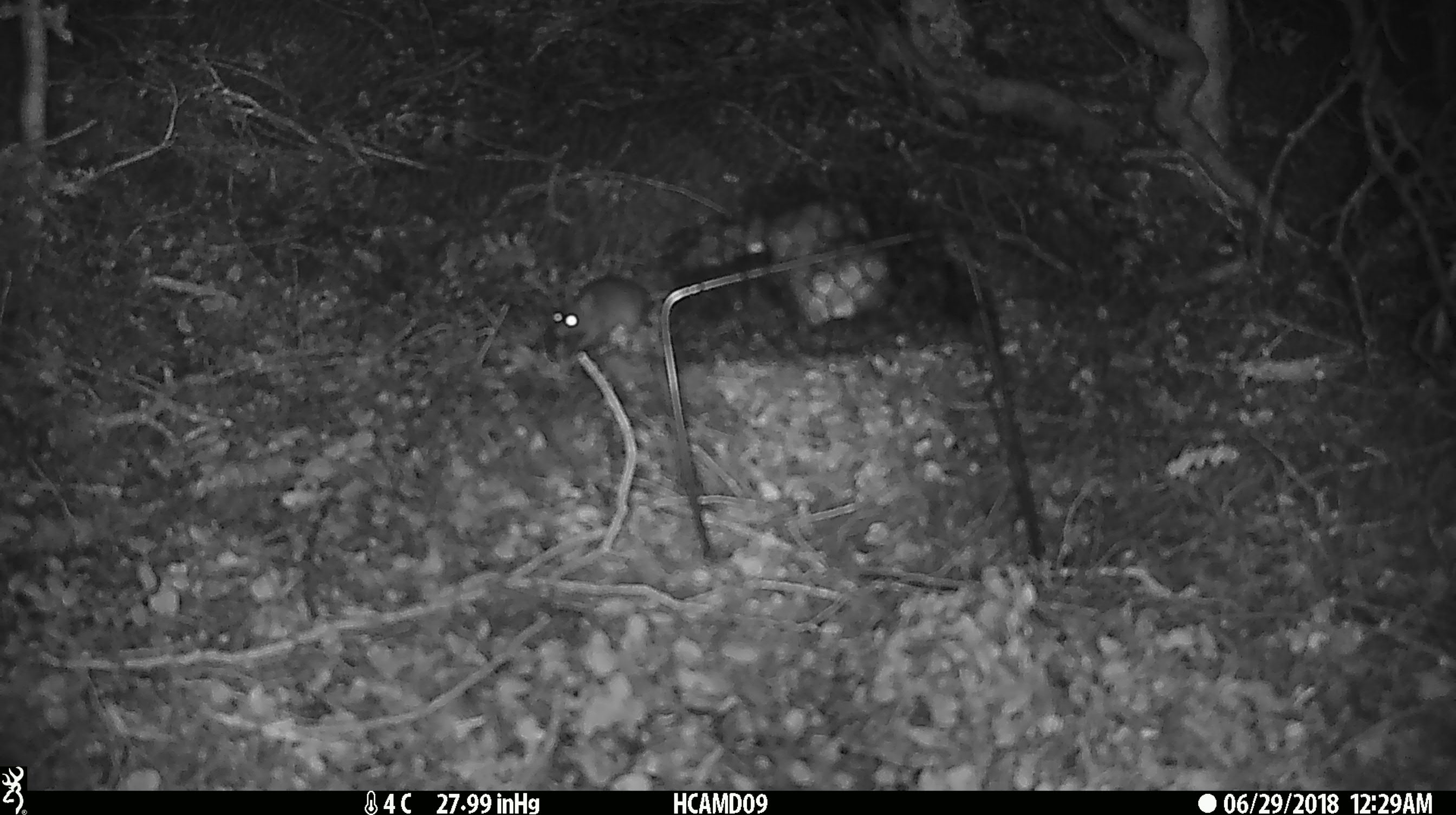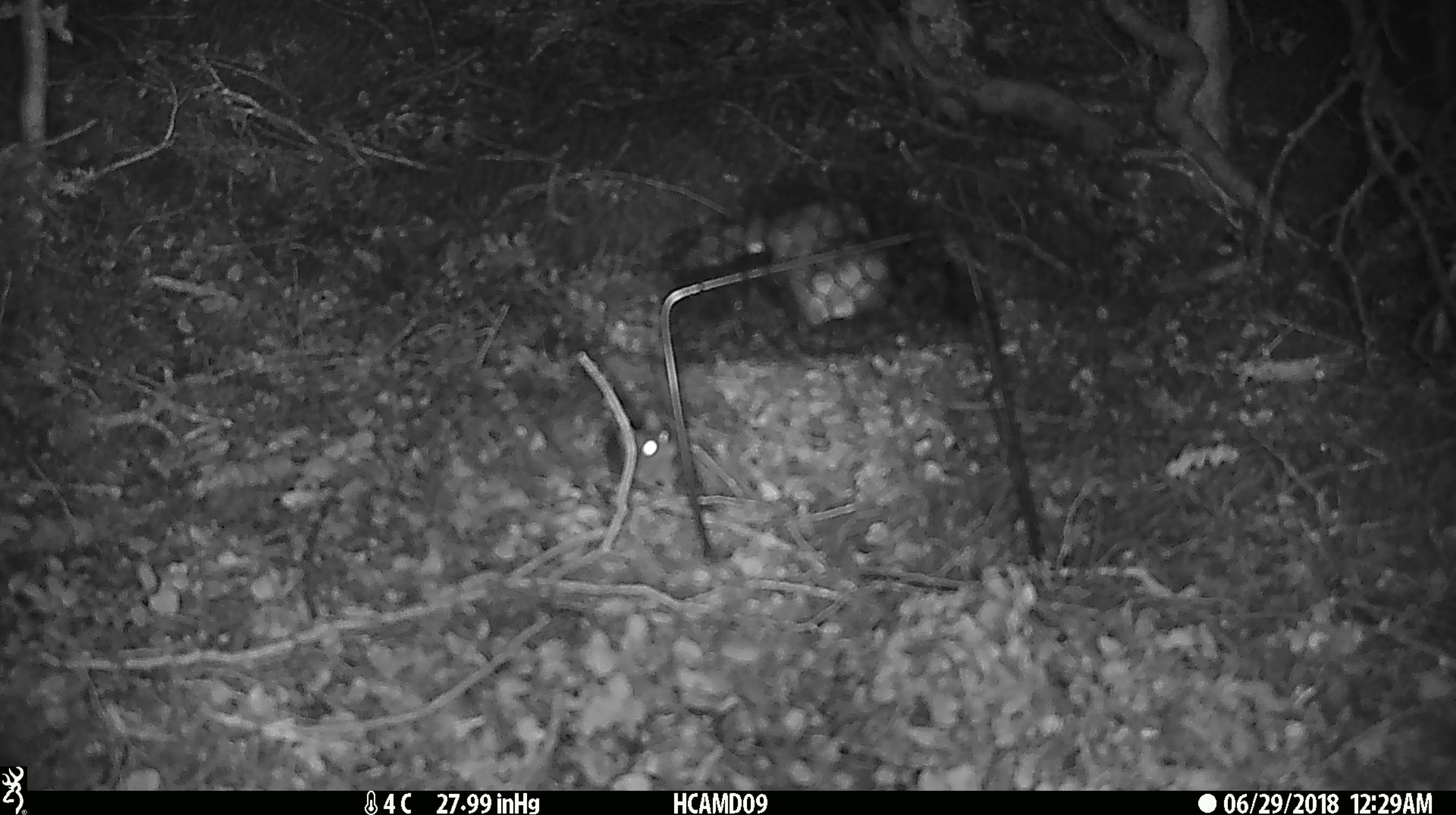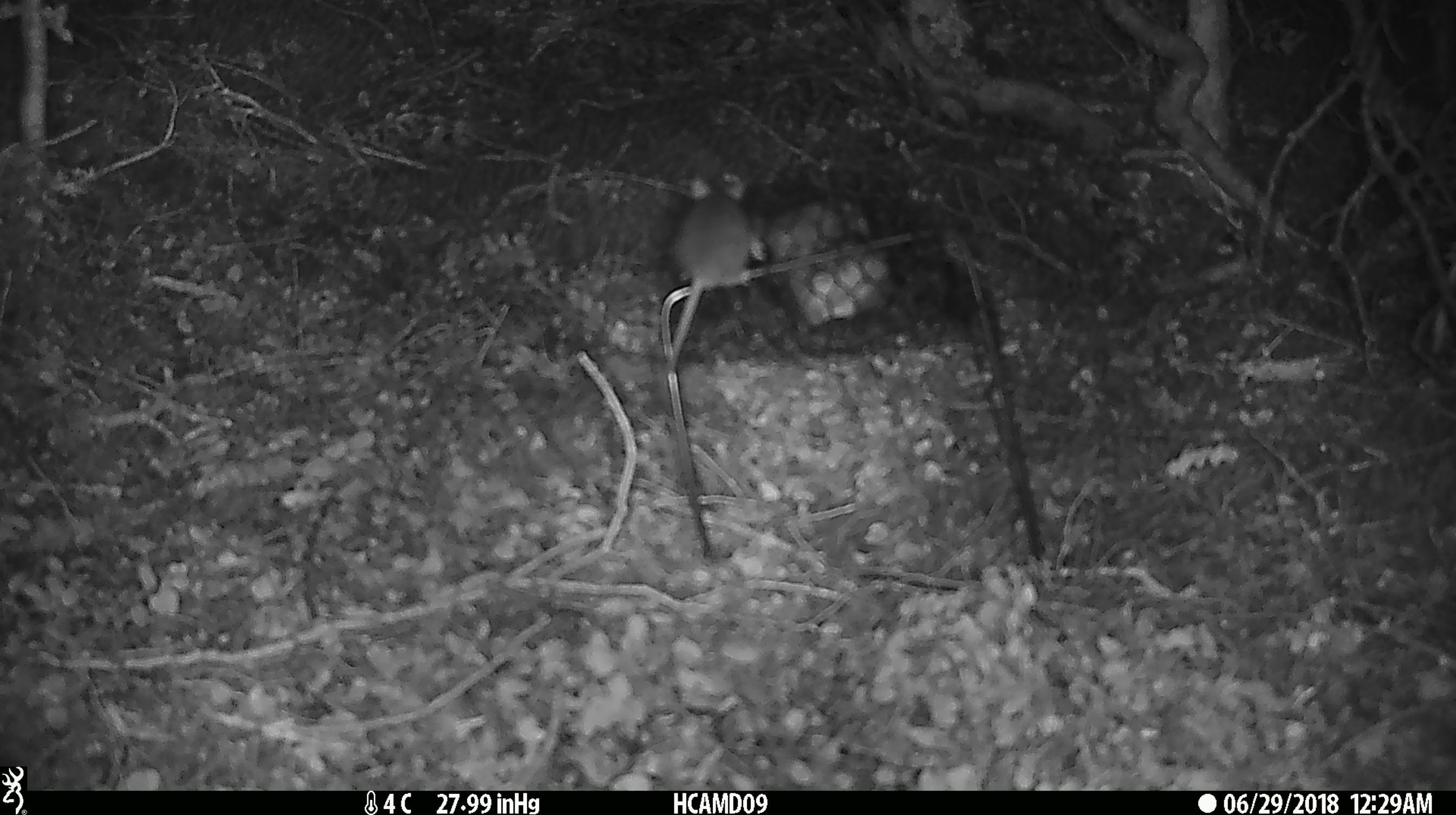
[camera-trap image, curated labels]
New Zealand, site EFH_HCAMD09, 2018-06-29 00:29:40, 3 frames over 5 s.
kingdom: Animalia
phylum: Chordata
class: Mammalia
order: Rodentia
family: Muridae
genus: Mus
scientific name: Mus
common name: mouse